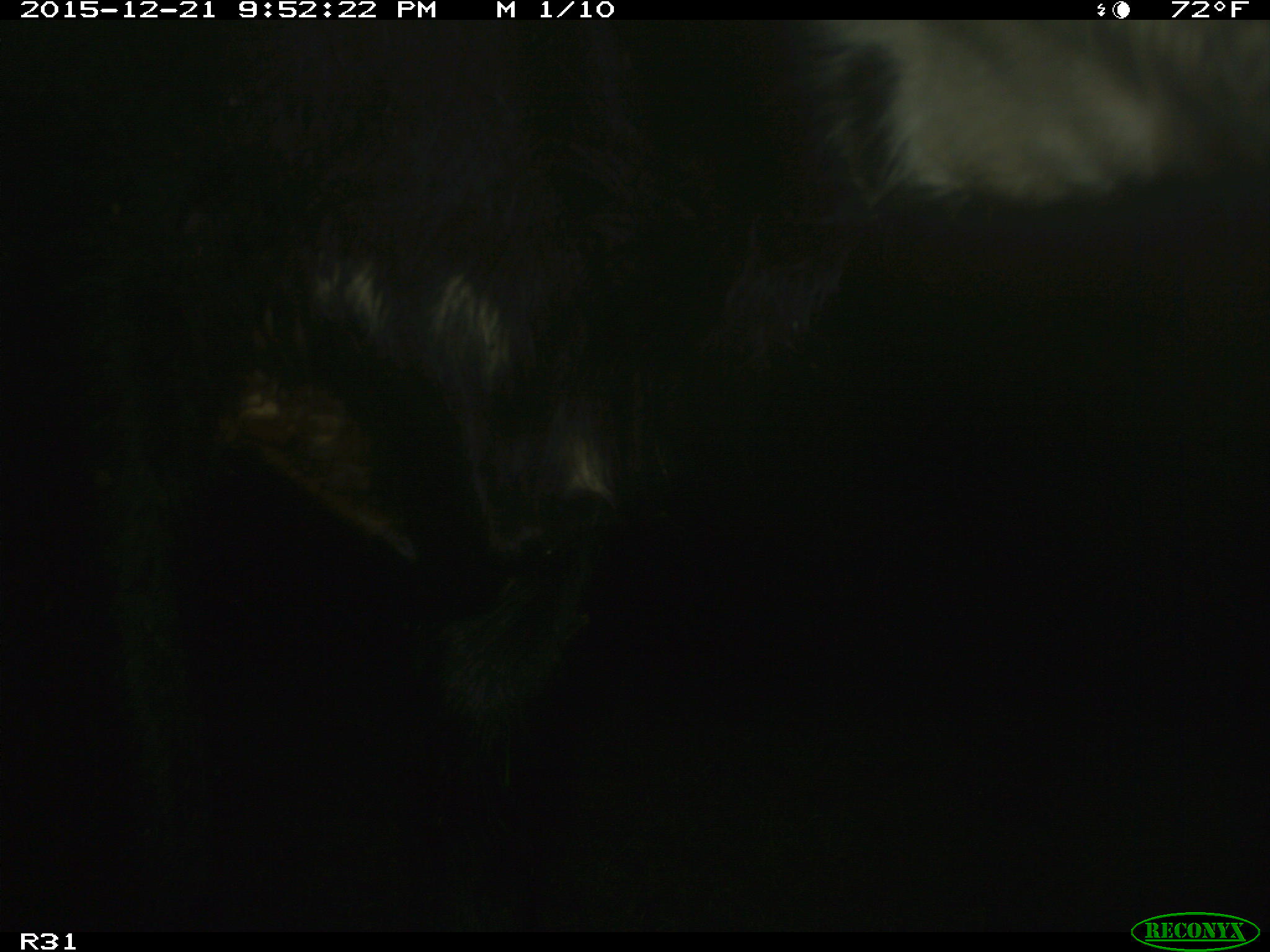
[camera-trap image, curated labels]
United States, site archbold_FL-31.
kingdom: Animalia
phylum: Chordata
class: Mammalia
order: Artiodactyla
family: Bovidae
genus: Bos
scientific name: Bos taurus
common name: domestic cow